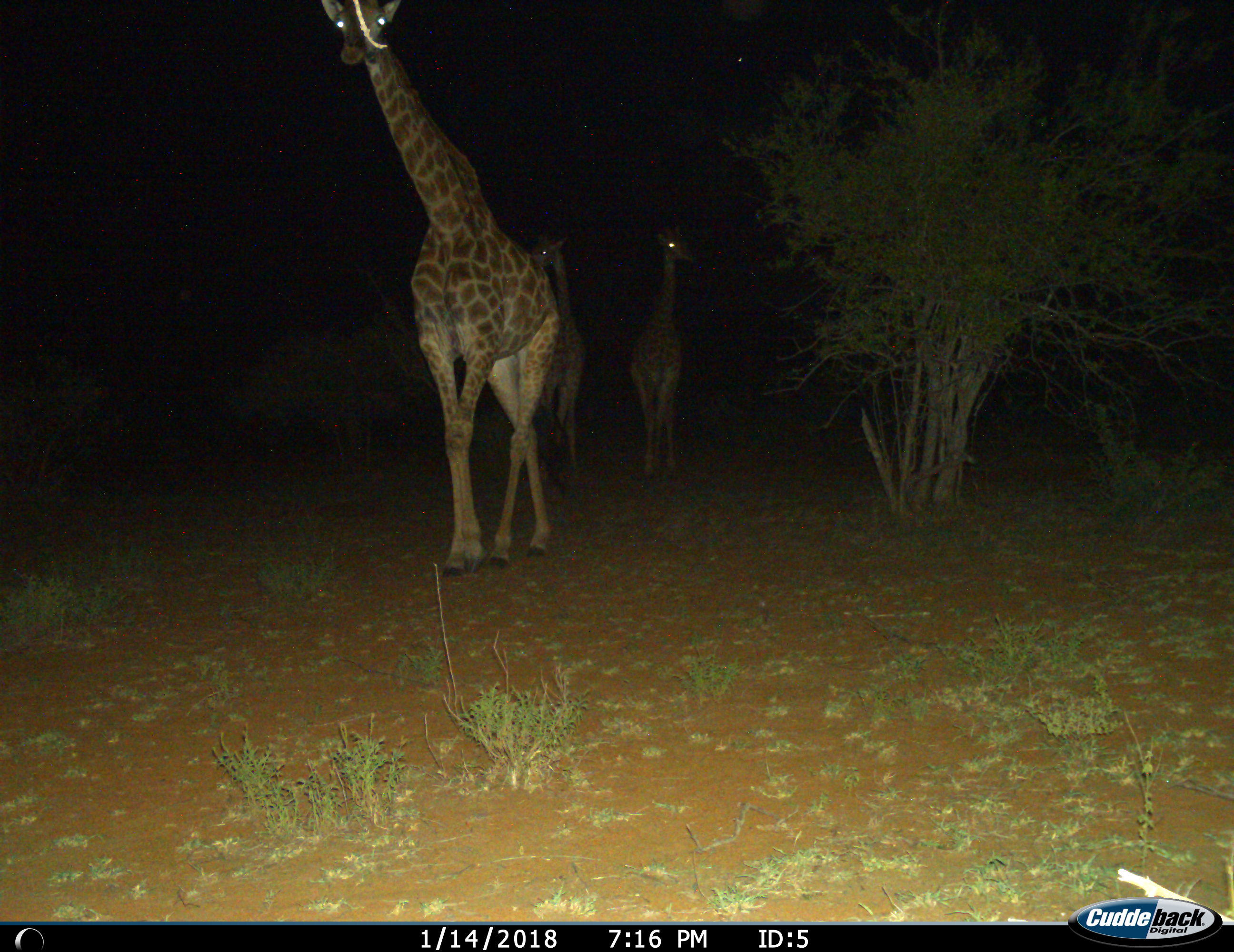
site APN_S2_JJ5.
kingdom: Animalia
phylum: Chordata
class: Mammalia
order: Artiodactyla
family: Giraffidae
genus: Giraffa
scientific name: Giraffa camelopardalis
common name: giraffe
Giraffe (Giraffa camelopardalis), count 3. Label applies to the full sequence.